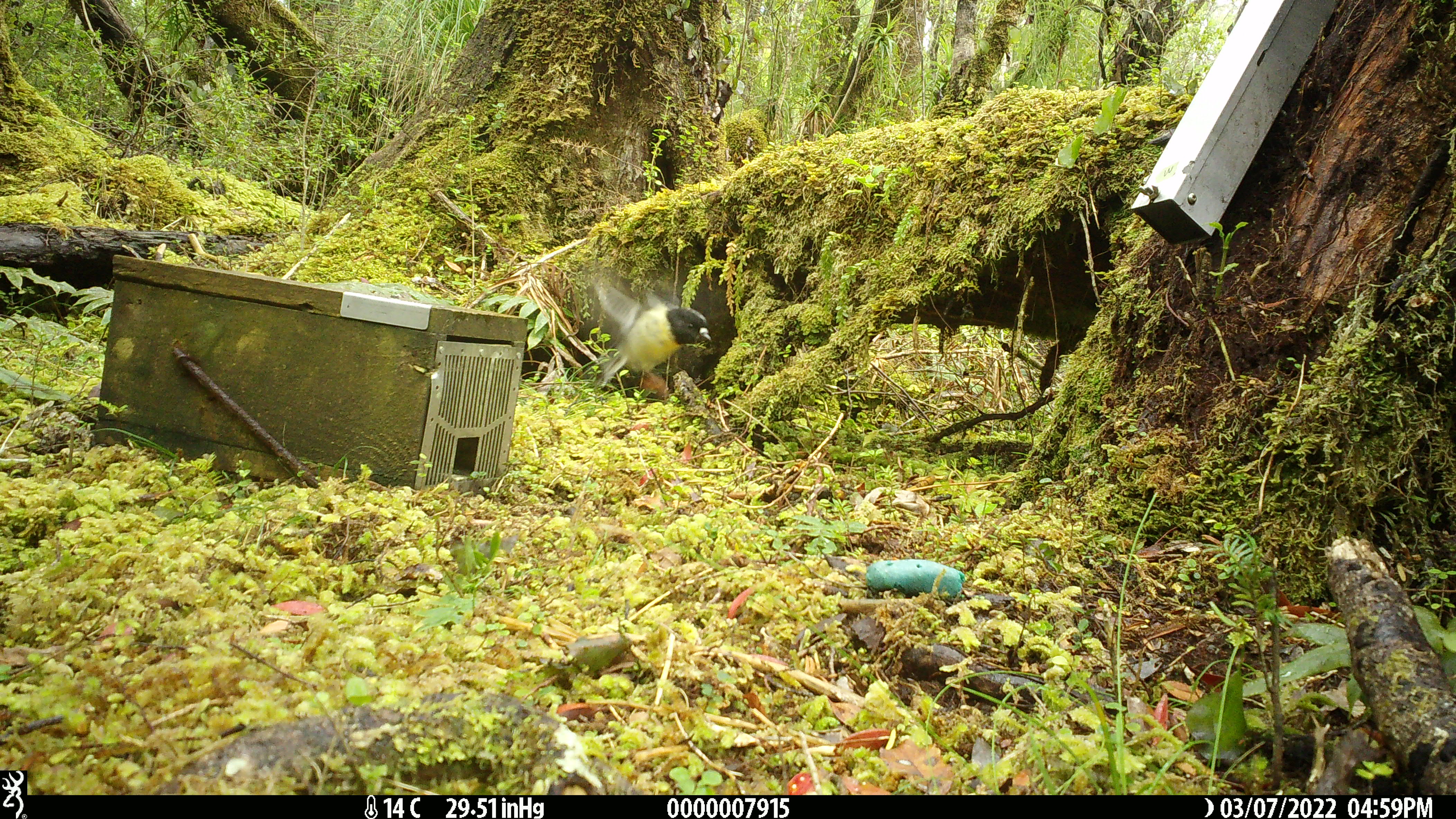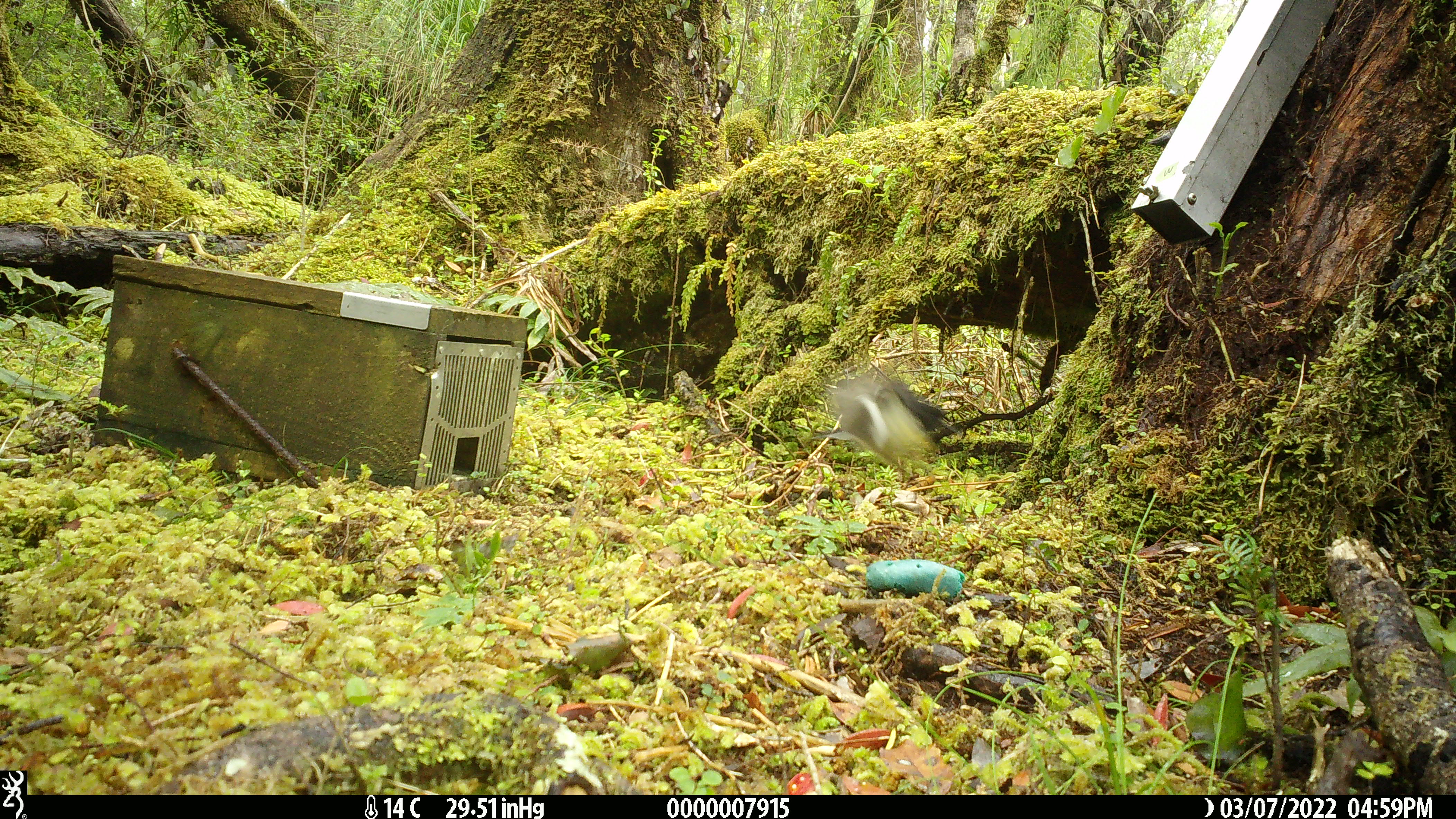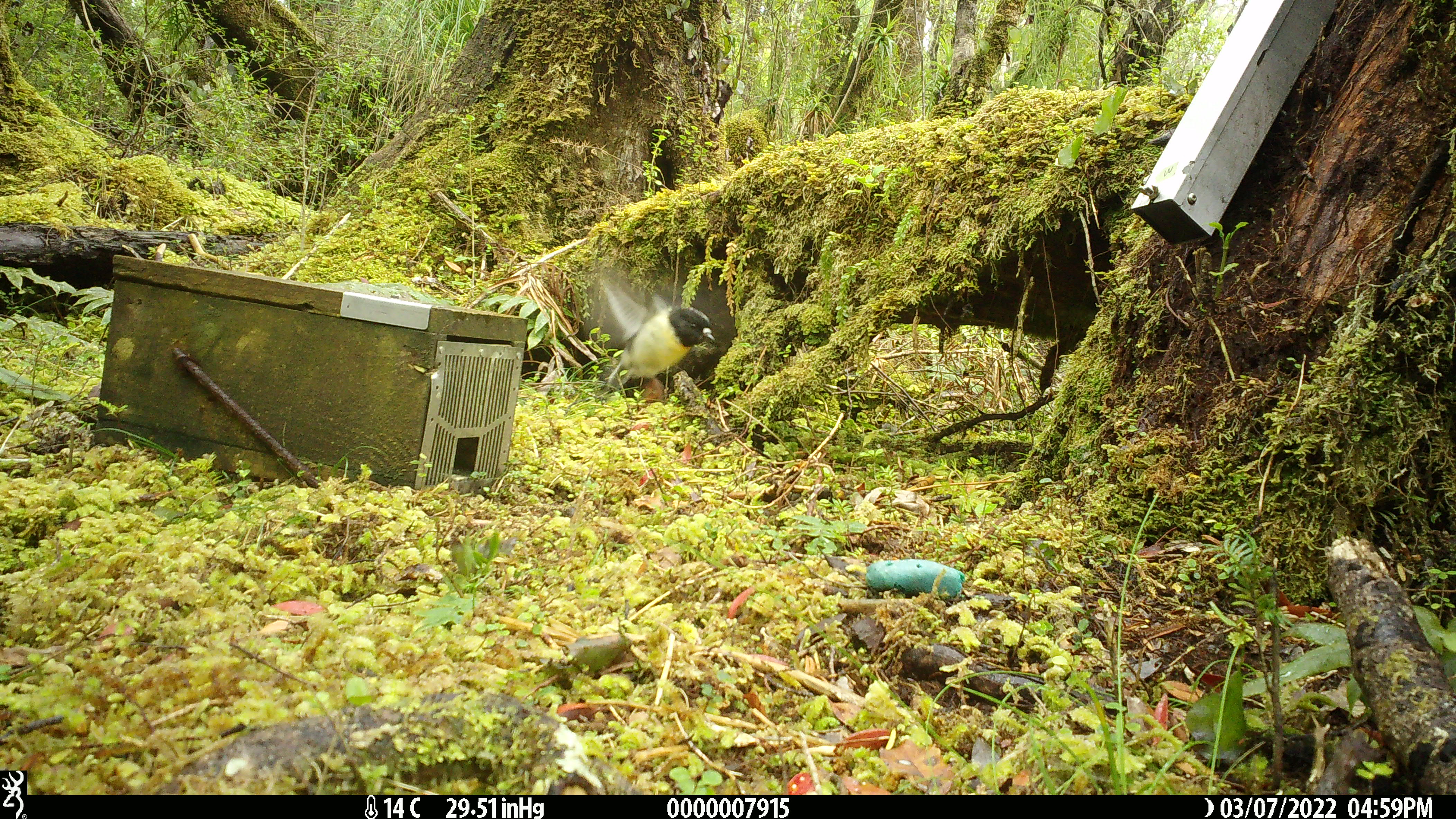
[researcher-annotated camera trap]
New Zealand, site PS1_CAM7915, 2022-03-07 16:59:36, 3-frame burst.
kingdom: Animalia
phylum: Chordata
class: Aves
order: Passeriformes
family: Petroicidae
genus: Petroica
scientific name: Petroica macrocephala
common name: tomtit